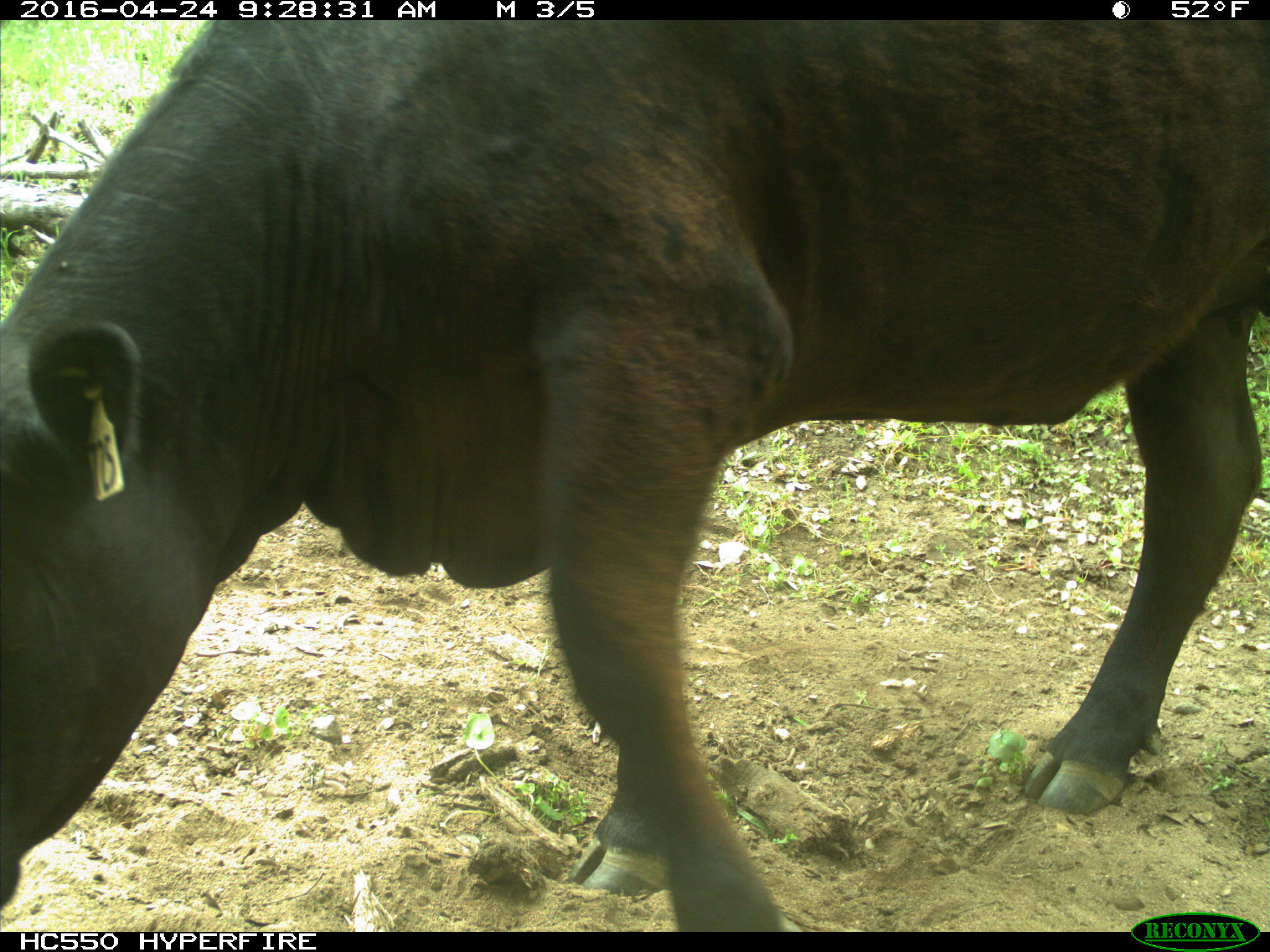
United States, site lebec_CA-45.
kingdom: Animalia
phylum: Chordata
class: Mammalia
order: Artiodactyla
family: Bovidae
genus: Bos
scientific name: Bos taurus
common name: domestic cow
Bos taurus (domestic cow).